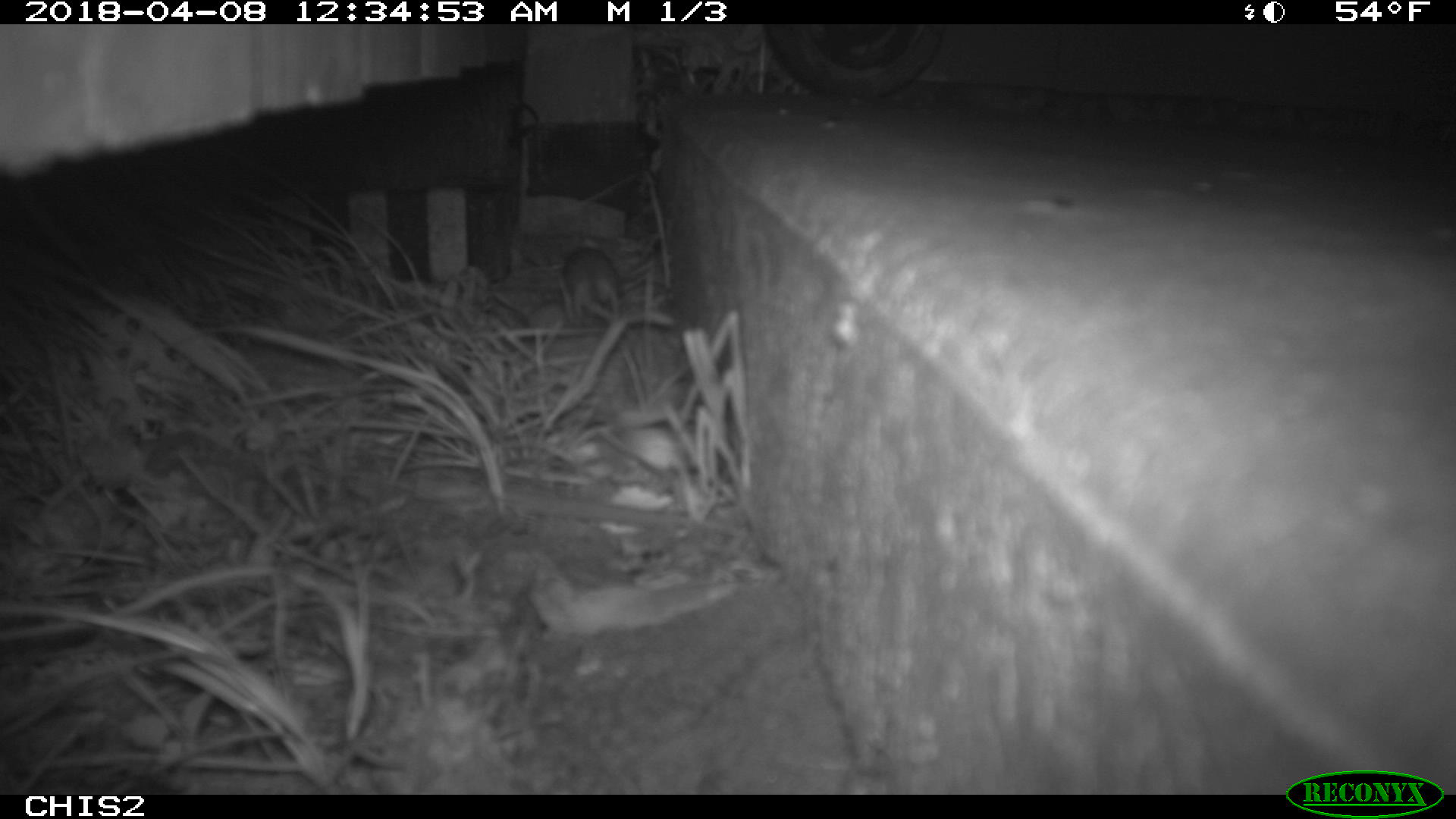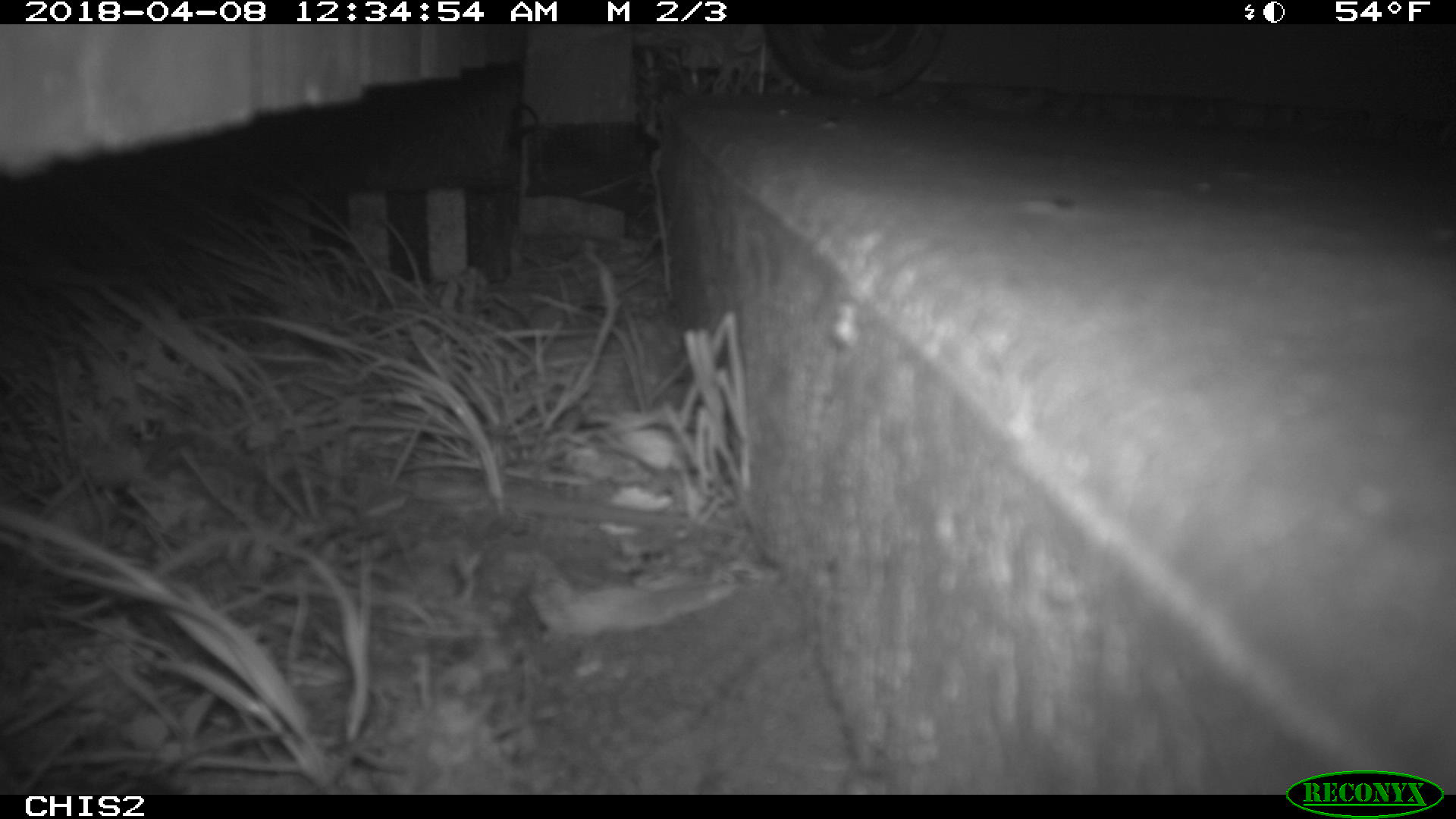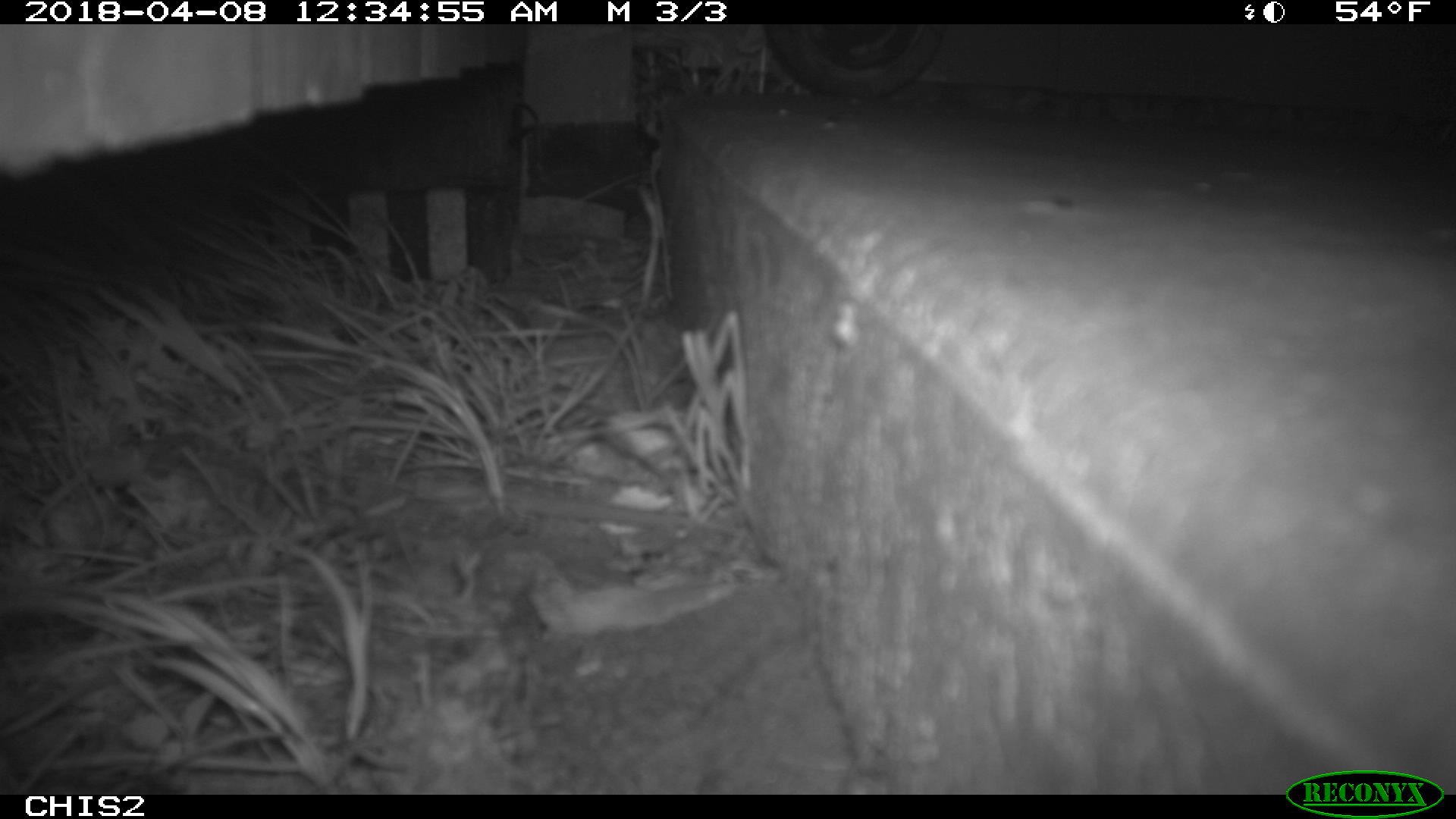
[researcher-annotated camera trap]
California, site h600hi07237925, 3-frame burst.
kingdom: Animalia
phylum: Chordata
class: Mammalia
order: Rodentia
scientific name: Rodentia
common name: rodent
Rodent (Rodentia).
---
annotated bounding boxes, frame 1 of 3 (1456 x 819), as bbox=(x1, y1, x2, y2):
rodent: bbox=(554, 240, 619, 325)